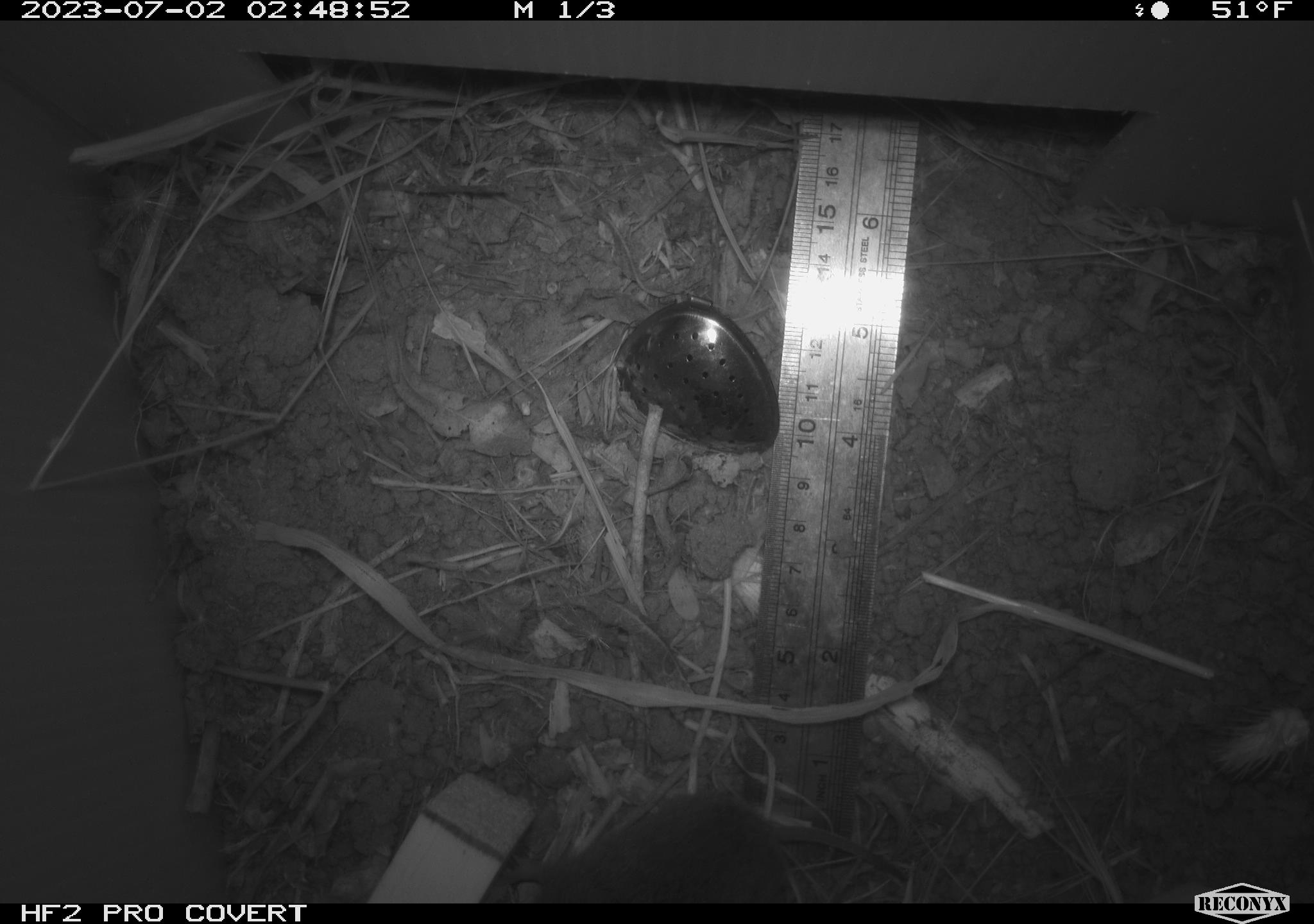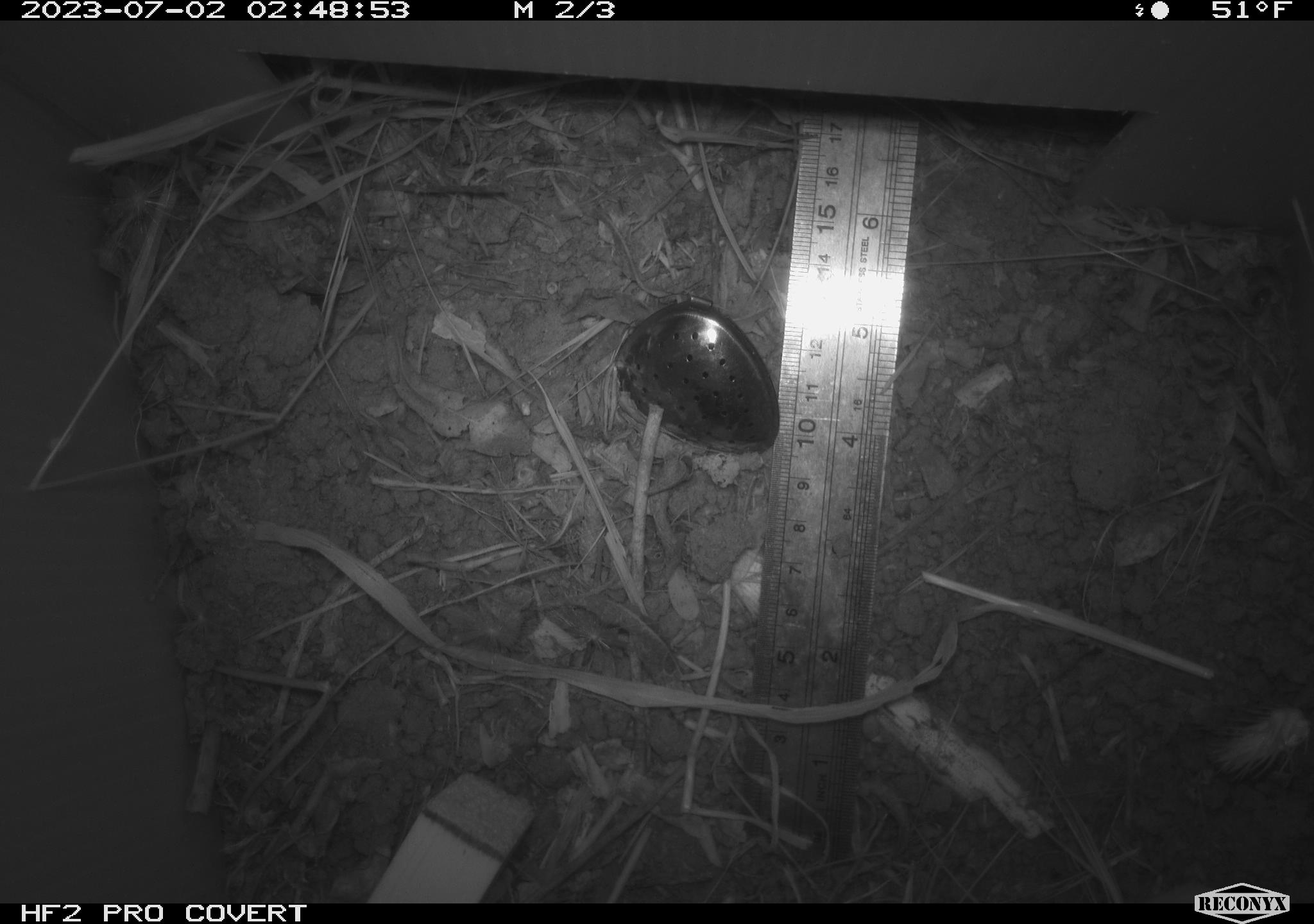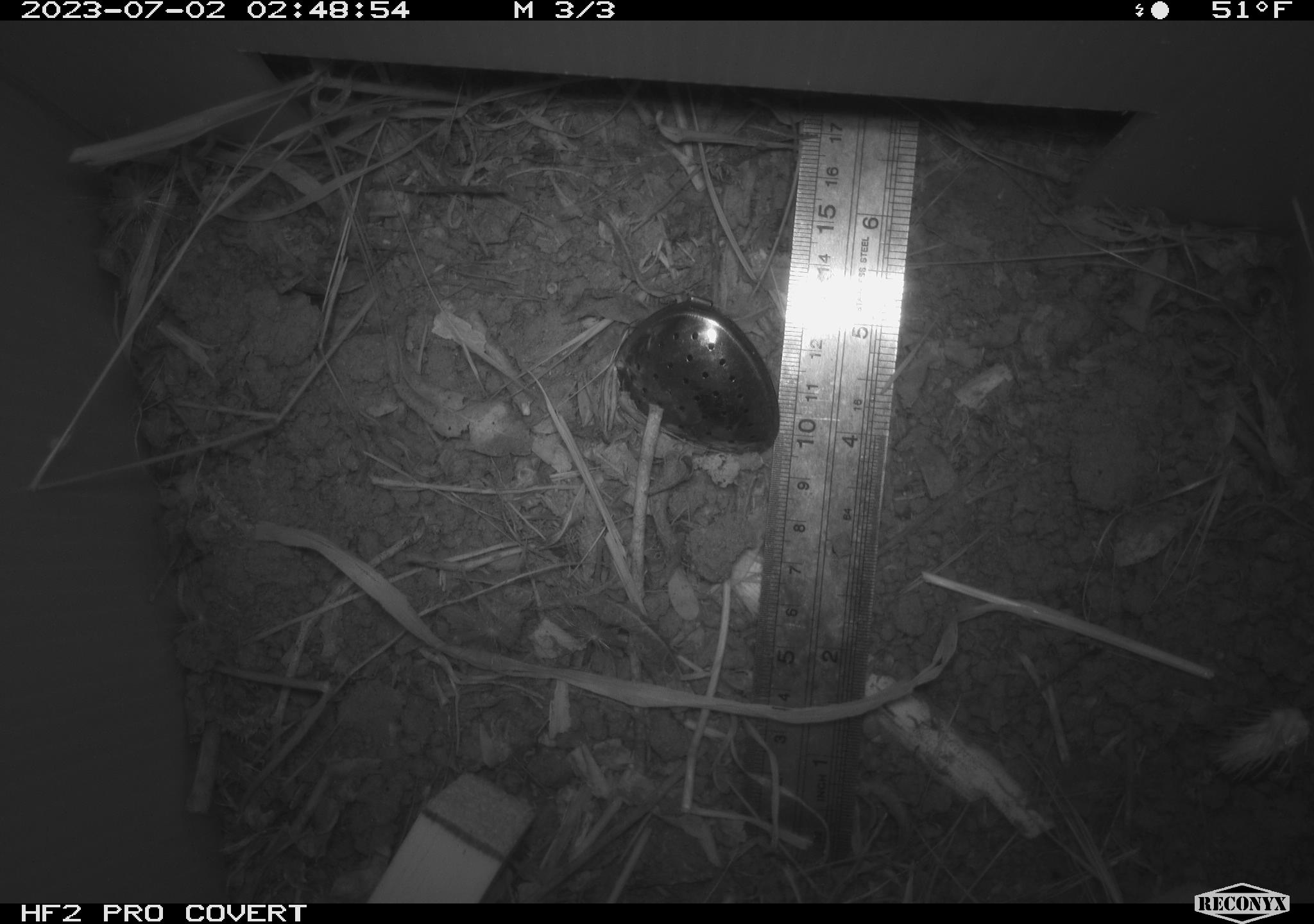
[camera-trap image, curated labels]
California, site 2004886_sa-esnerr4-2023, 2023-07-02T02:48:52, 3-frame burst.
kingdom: Animalia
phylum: Chordata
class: Mammalia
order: Rodentia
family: Cricetidae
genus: Microtus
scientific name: Microtus californicus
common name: california vole